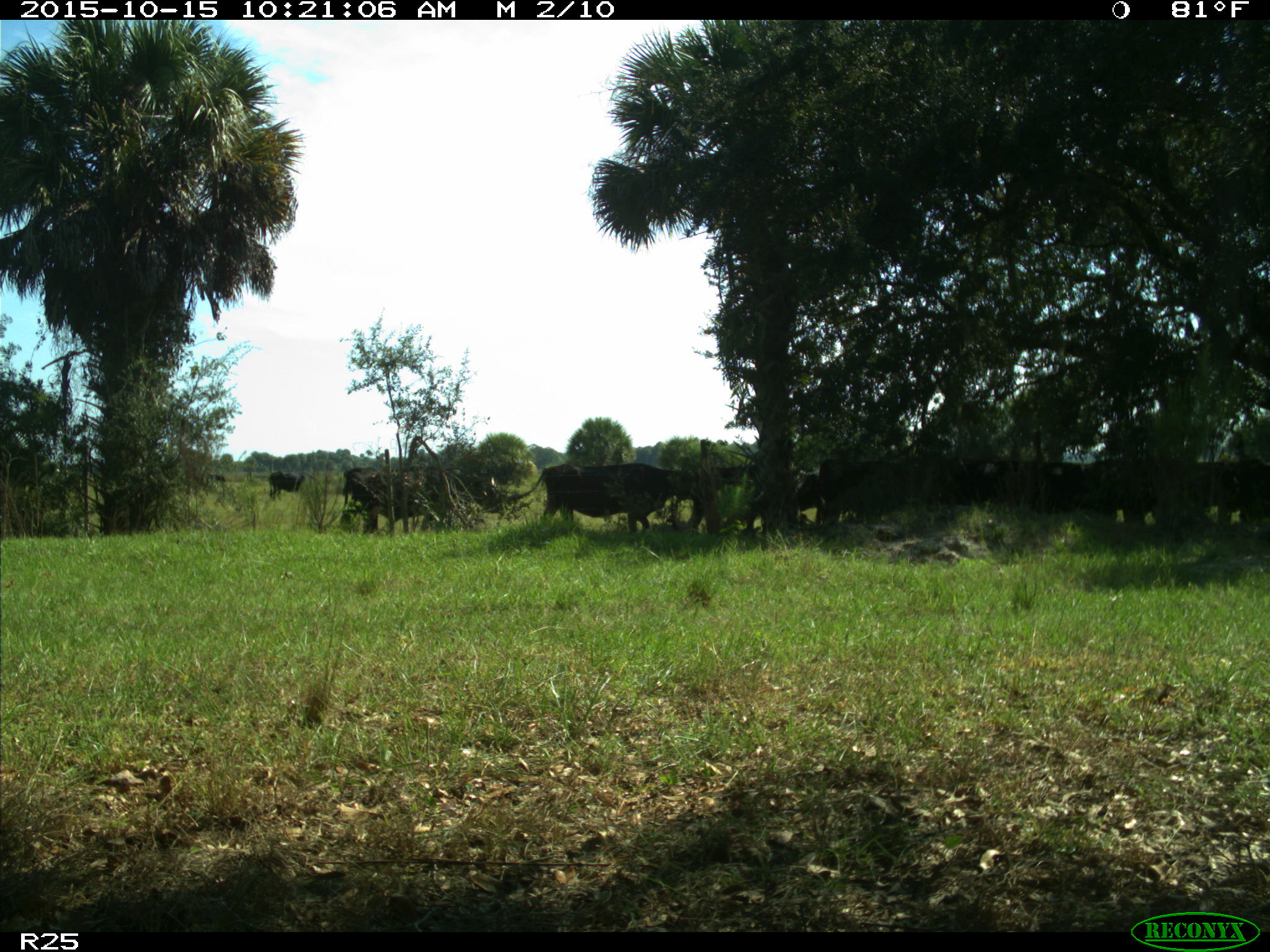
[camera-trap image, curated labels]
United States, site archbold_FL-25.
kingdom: Animalia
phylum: Chordata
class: Mammalia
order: Artiodactyla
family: Bovidae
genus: Bos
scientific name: Bos taurus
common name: domestic cow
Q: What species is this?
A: Bos taurus (domestic cow).